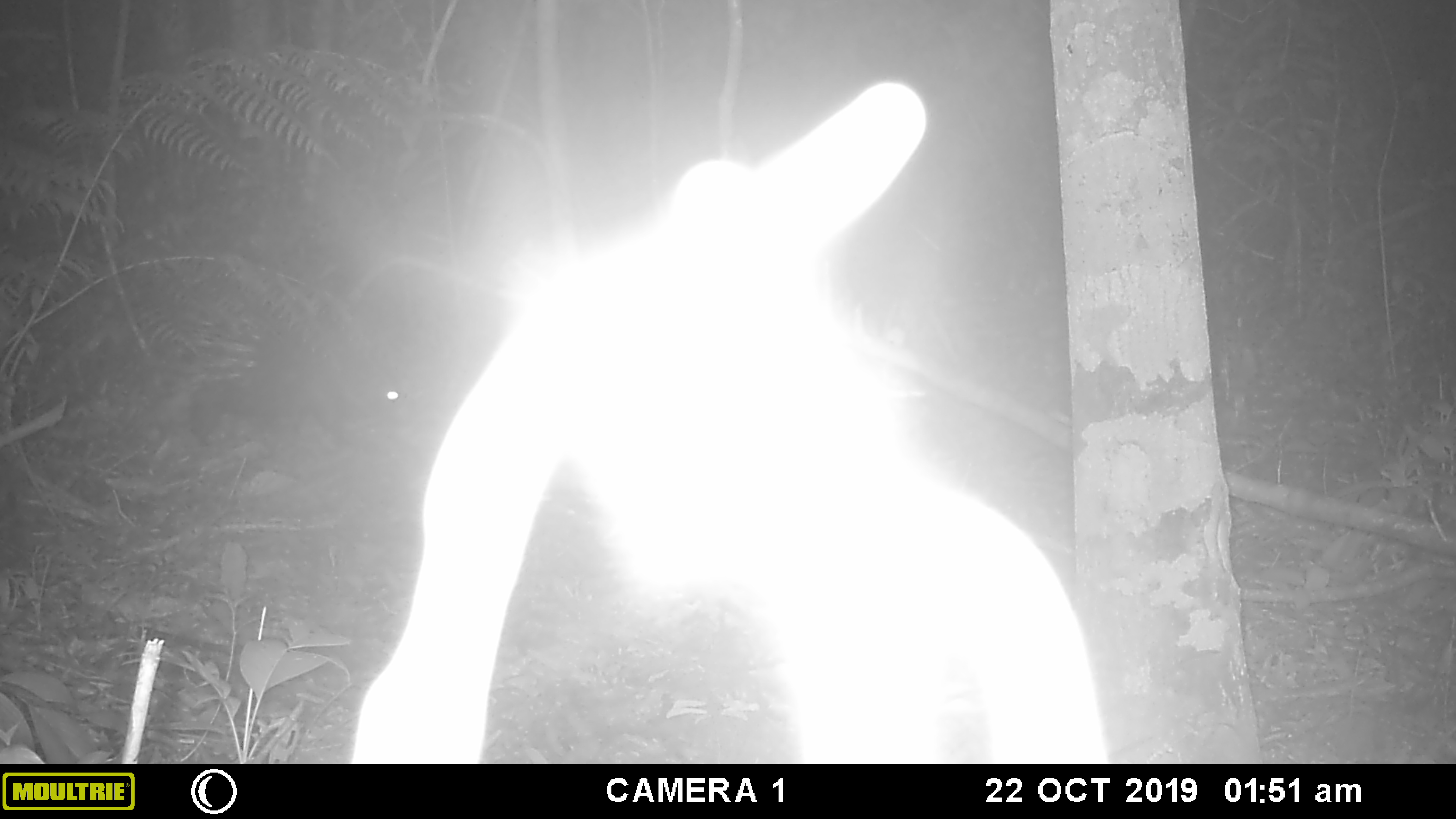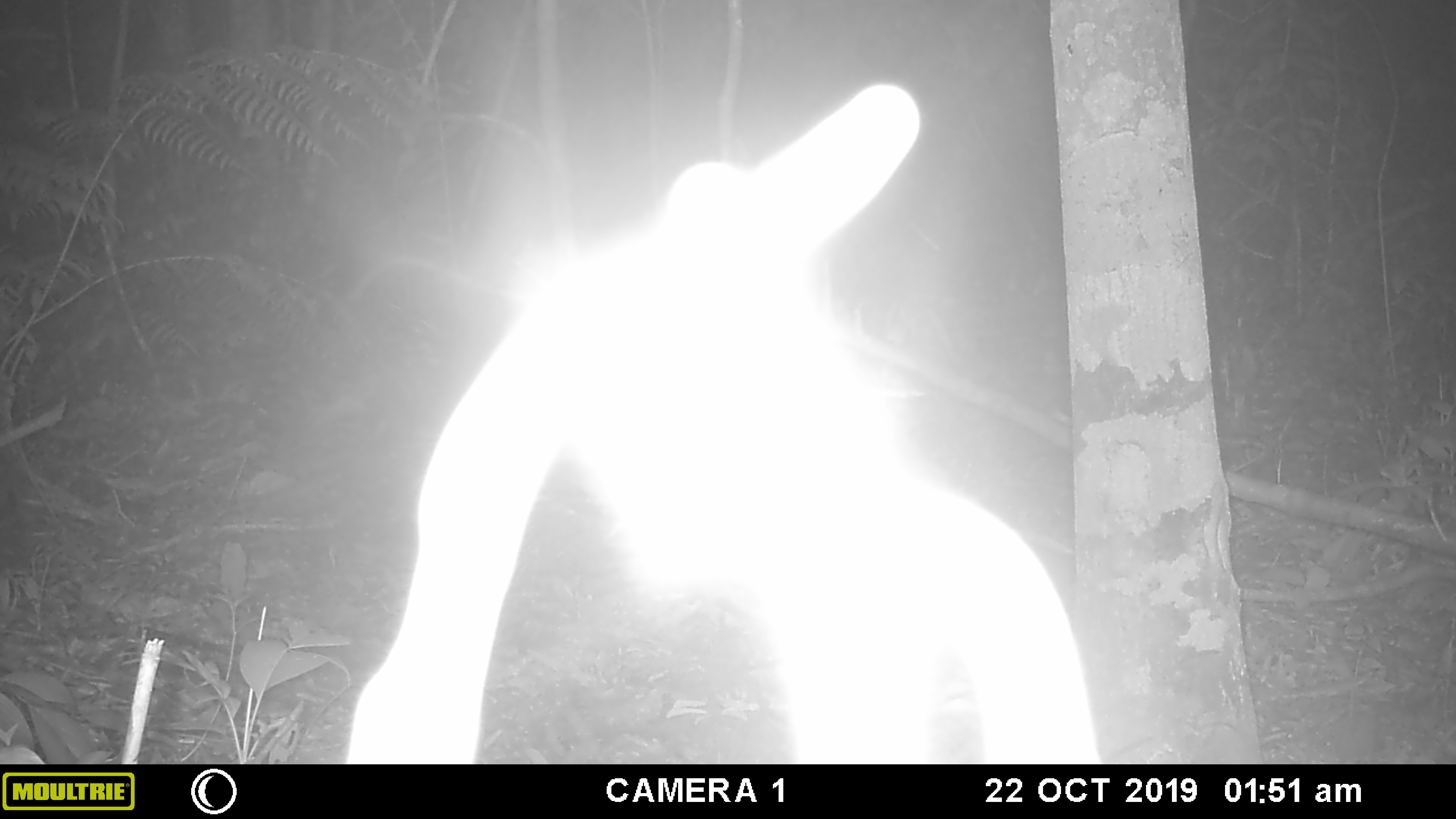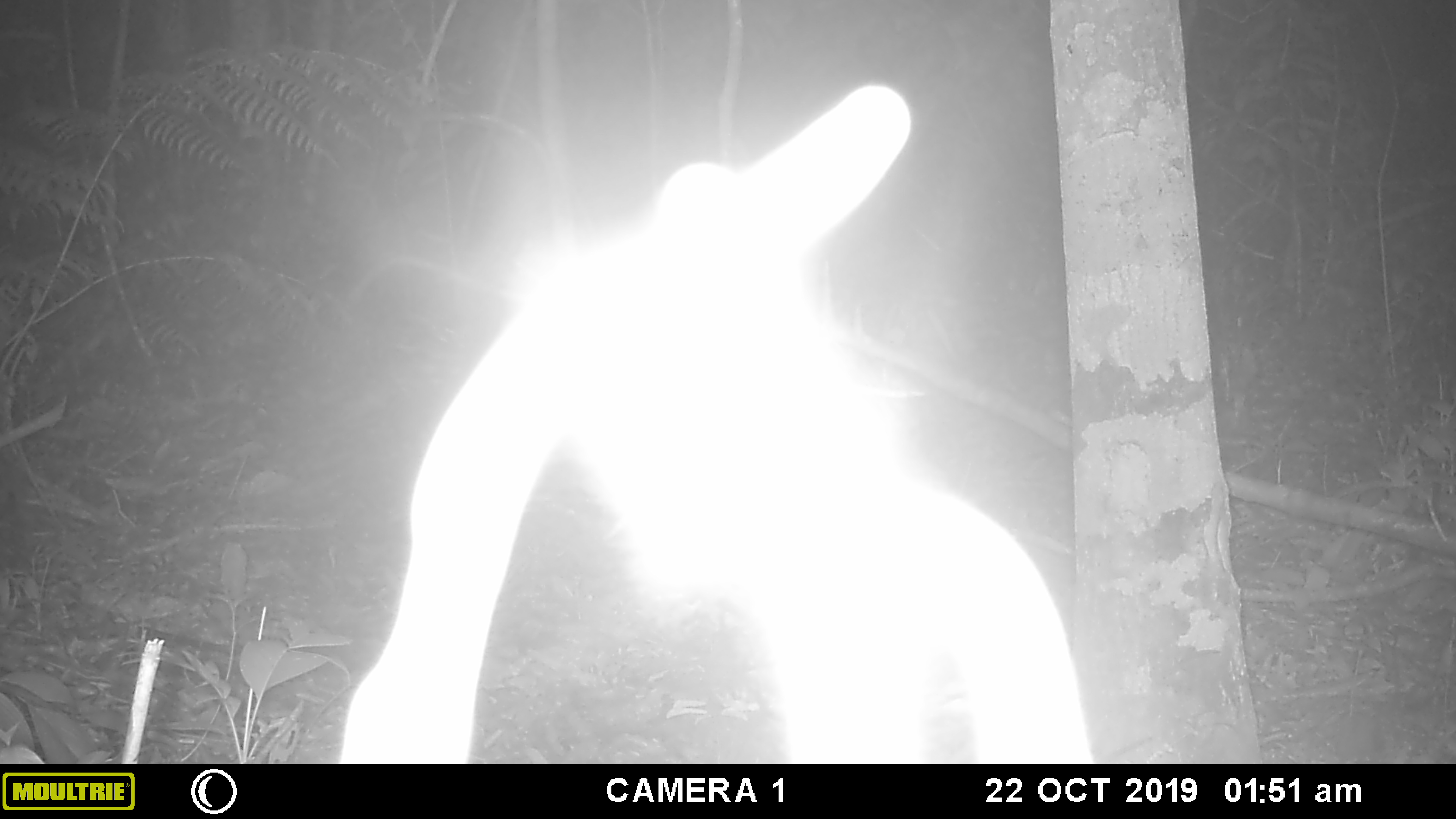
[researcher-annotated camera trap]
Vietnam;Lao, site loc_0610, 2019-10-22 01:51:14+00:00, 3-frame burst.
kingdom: Animalia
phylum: Chordata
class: Mammalia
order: Rodentia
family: Hystricidae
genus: Hystrix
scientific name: Hystrix brachyura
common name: malayan porcupine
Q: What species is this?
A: Malayan porcupine (Hystrix brachyura).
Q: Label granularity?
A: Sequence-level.